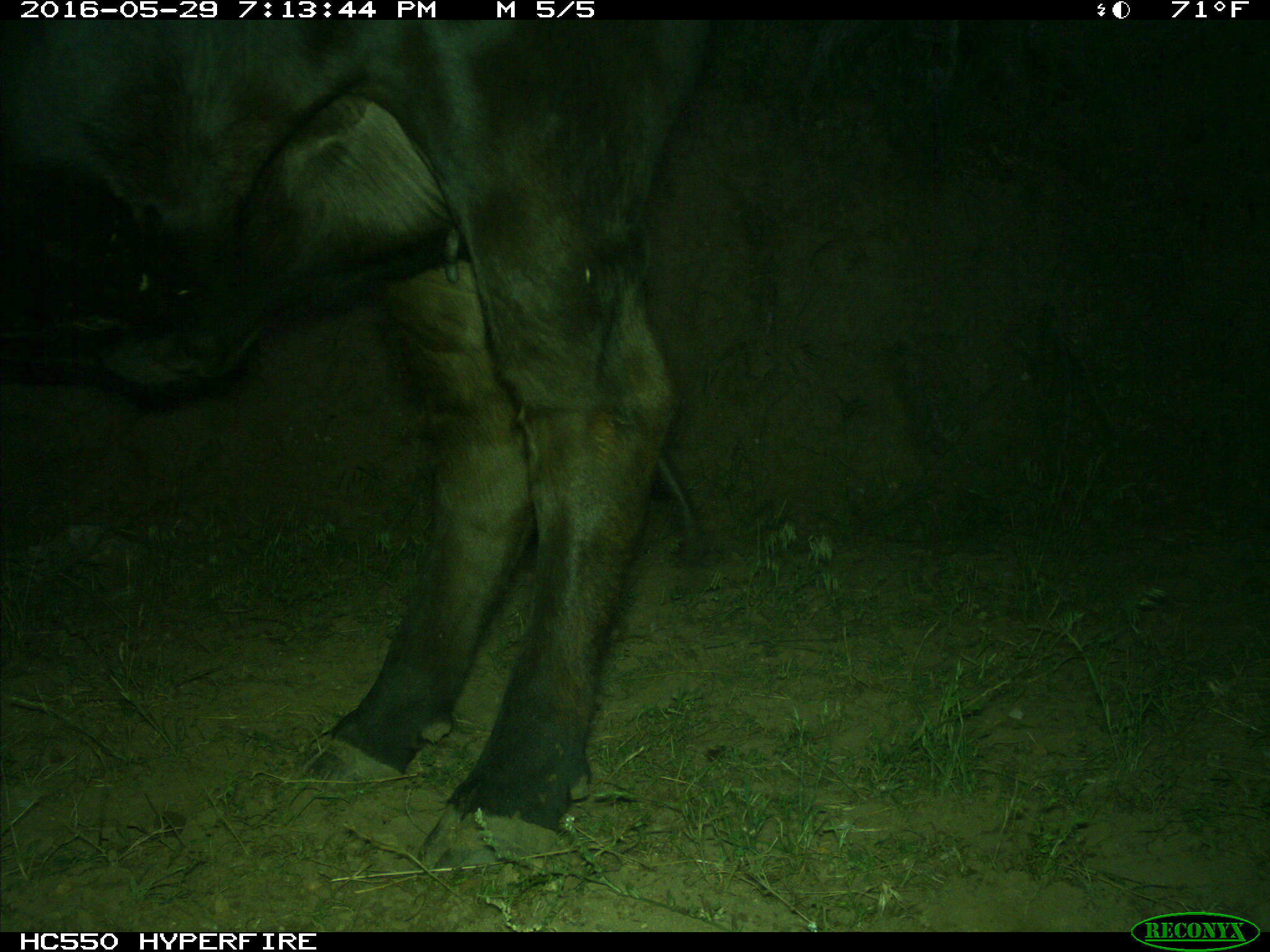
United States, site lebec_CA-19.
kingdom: Animalia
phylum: Chordata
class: Mammalia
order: Artiodactyla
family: Bovidae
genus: Bos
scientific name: Bos taurus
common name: domestic cow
Bos taurus (domestic cow).